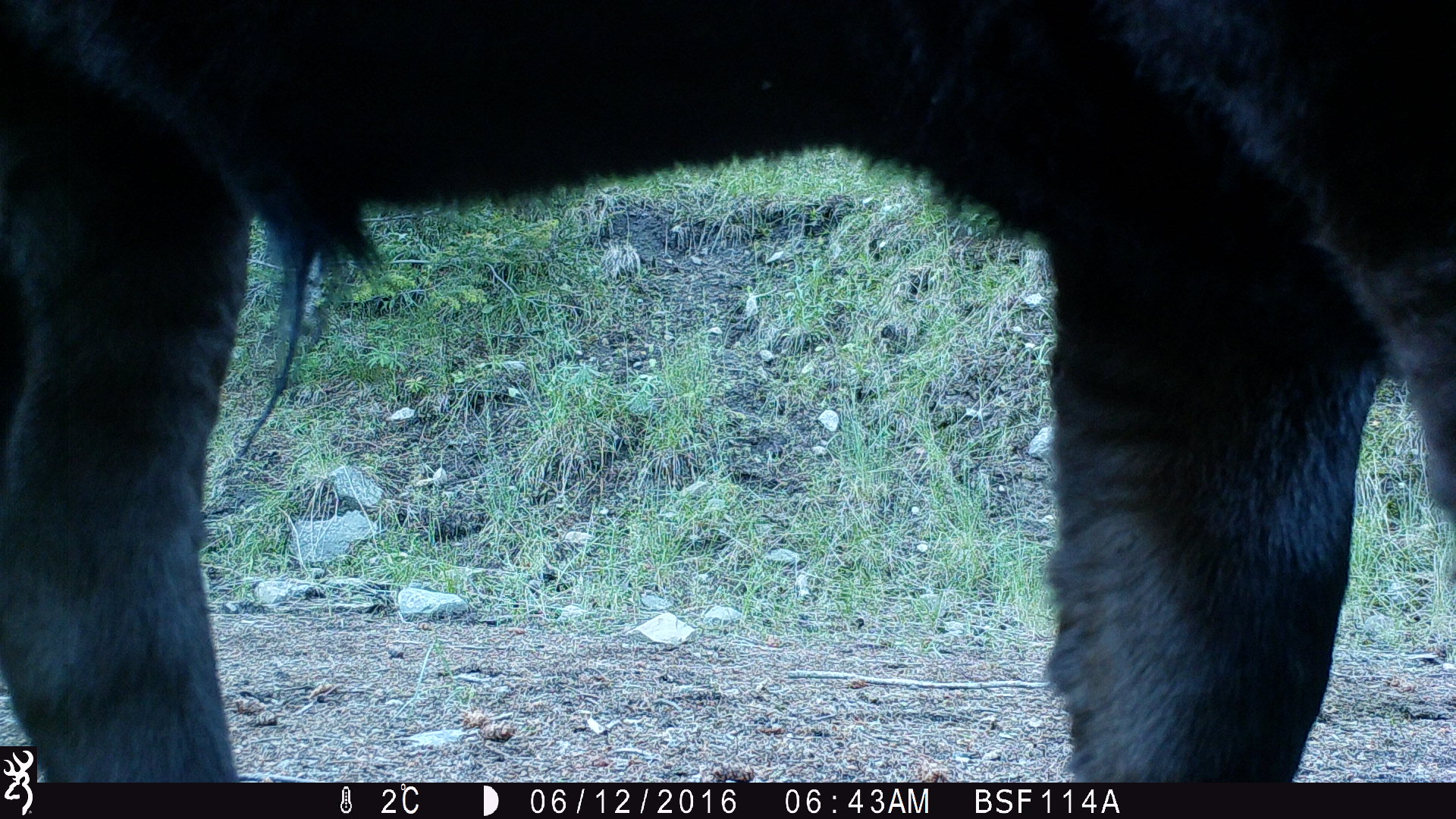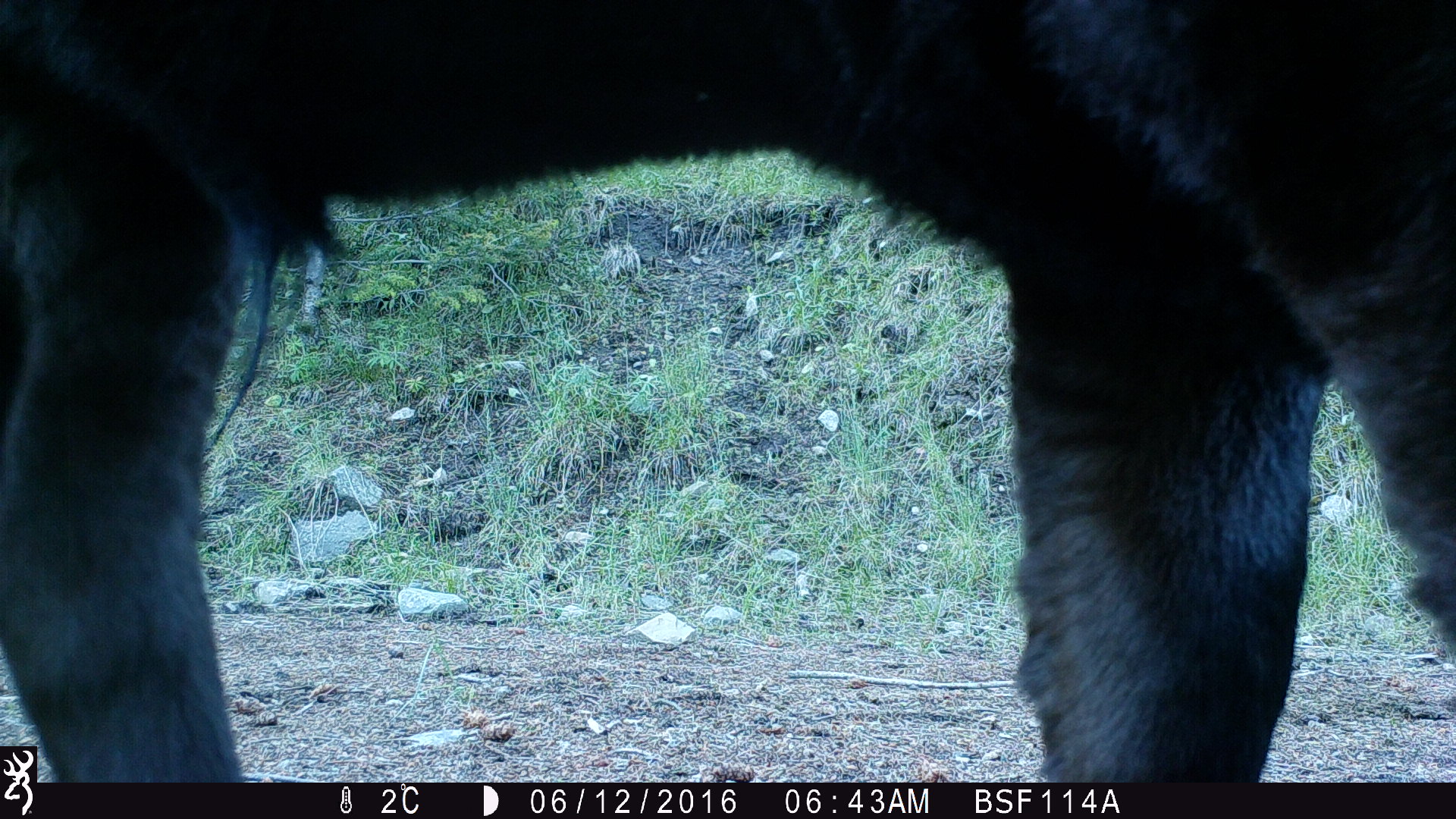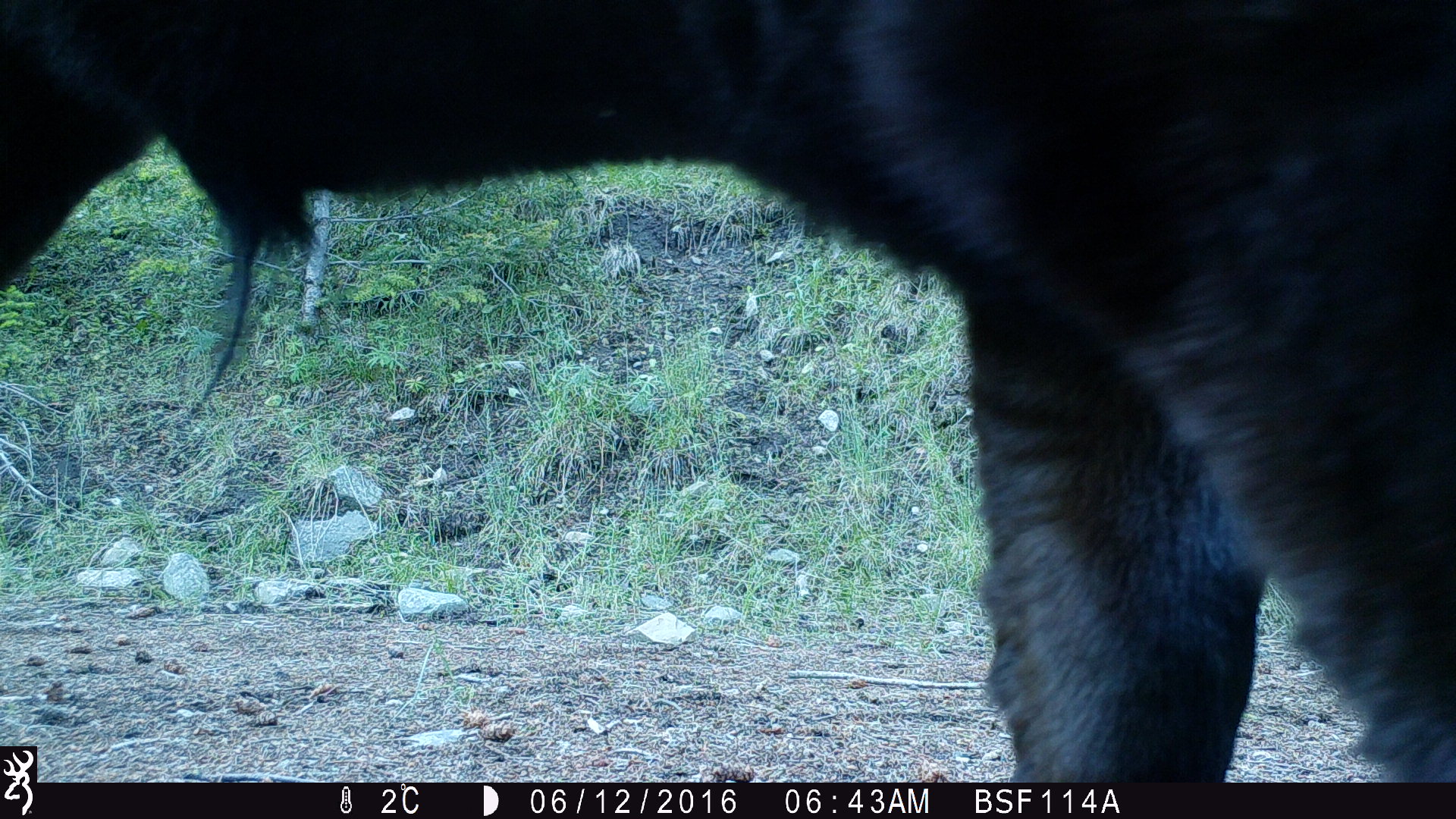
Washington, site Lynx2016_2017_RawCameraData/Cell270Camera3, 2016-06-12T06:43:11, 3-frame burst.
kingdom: Animalia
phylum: Chordata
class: Mammalia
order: Artiodactyla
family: Bovidae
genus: Bos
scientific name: Bos taurus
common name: domestic cattle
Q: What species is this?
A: Domestic cattle (Bos taurus).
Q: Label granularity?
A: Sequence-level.